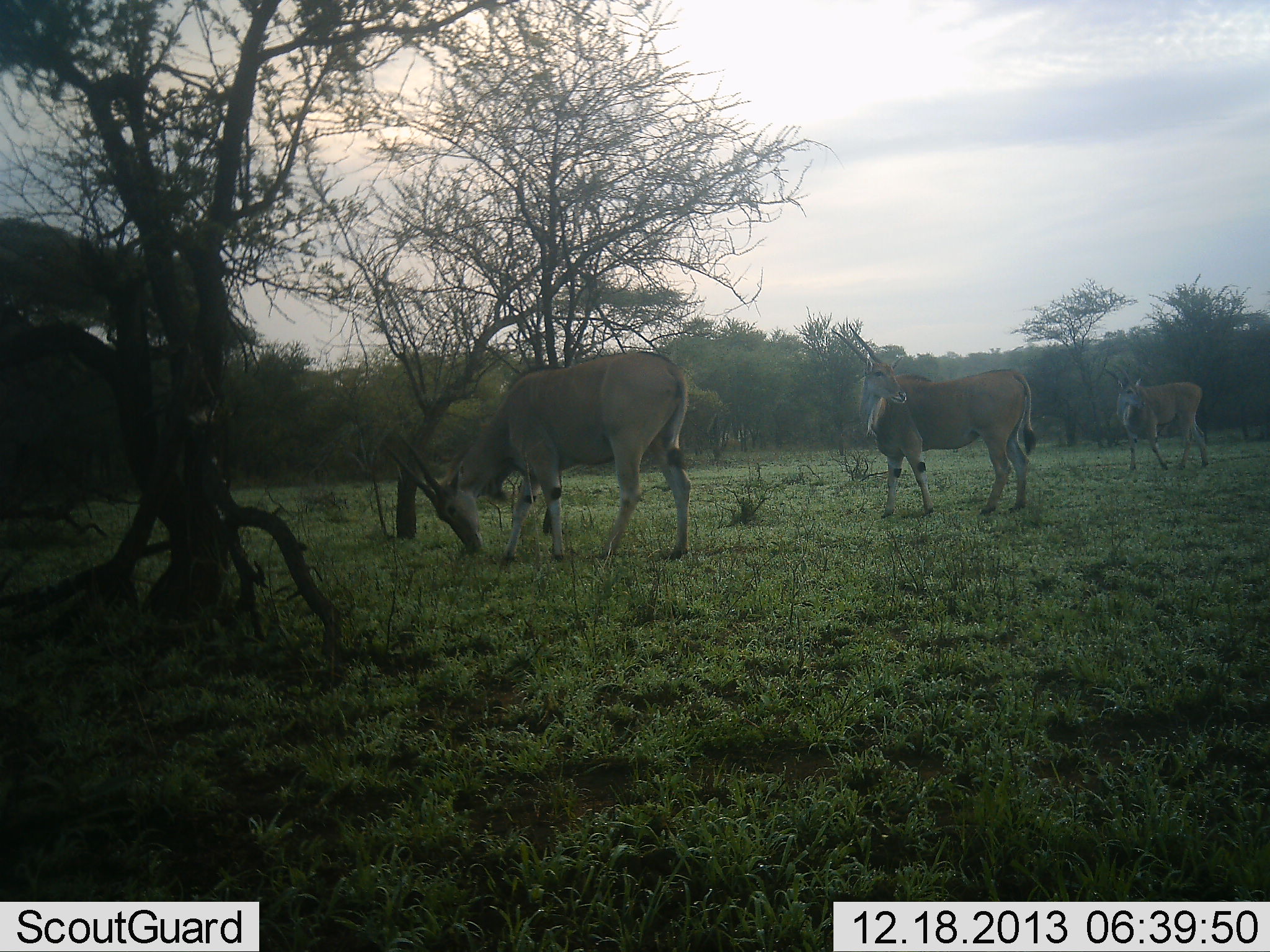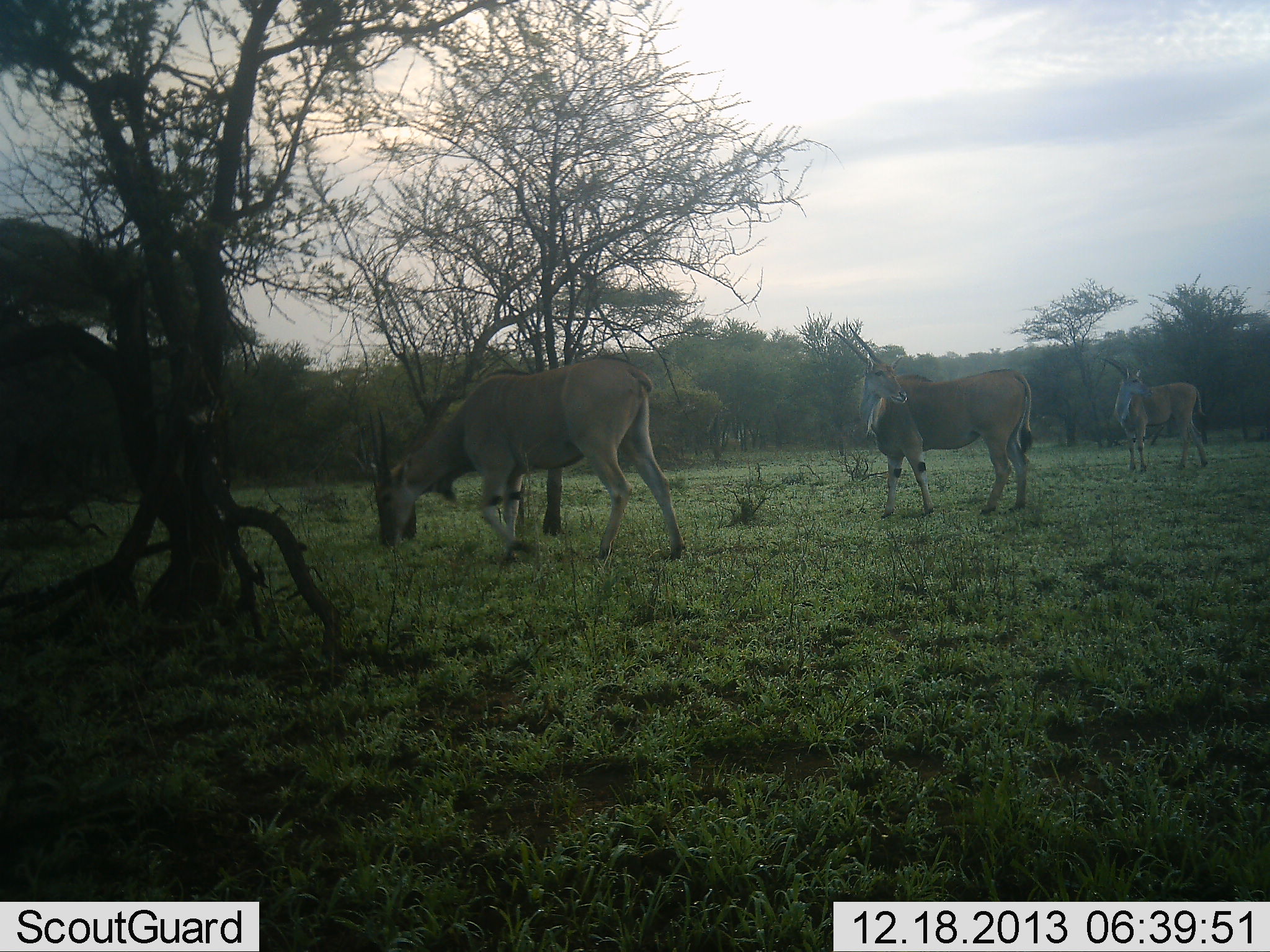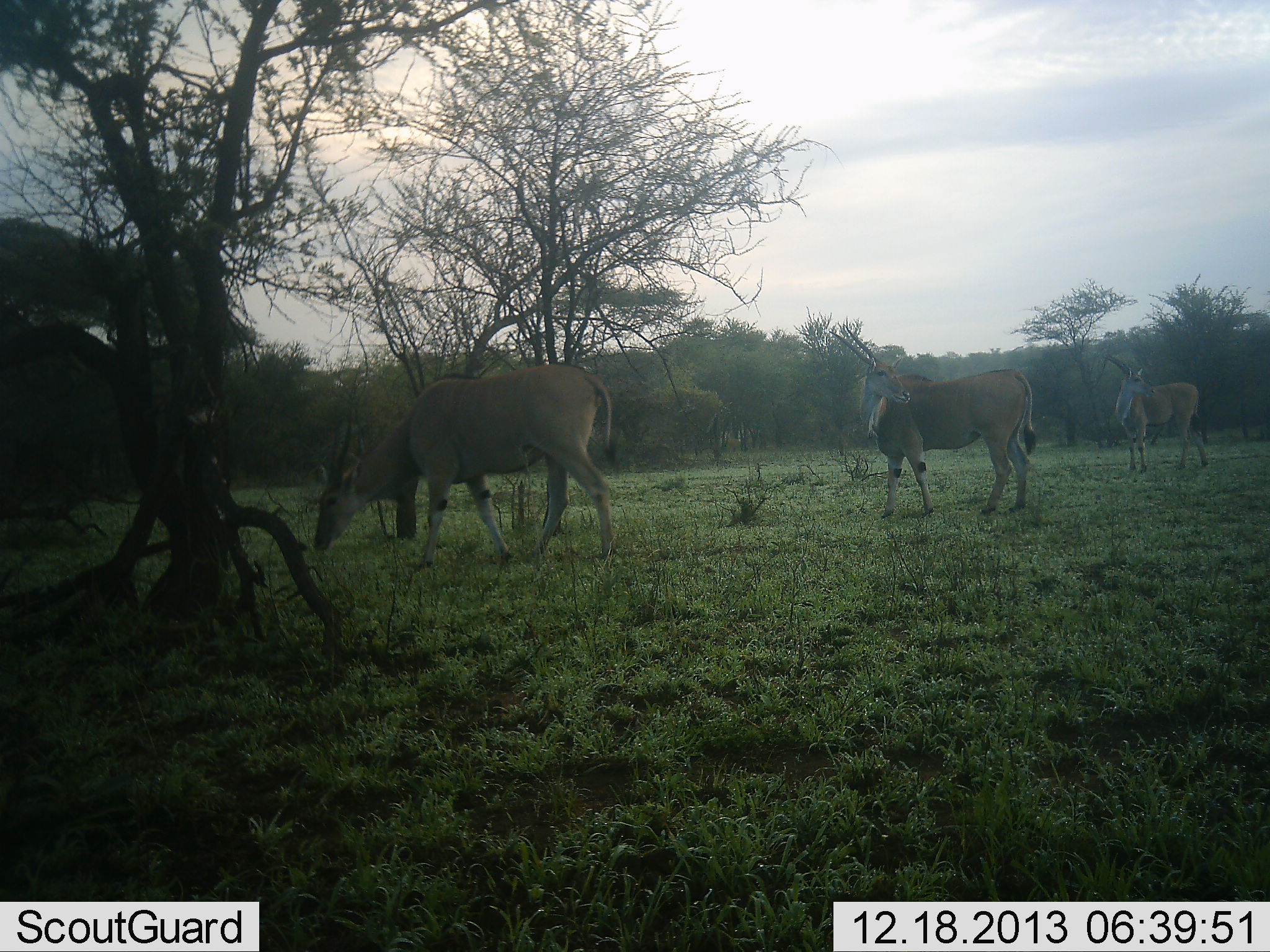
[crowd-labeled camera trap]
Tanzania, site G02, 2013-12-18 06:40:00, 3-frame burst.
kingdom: Animalia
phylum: Chordata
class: Mammalia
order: Artiodactyla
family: Bovidae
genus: Tragelaphus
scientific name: Tragelaphus oryx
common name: eland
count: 3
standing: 90%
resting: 10%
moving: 20%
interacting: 0%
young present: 0%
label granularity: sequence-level